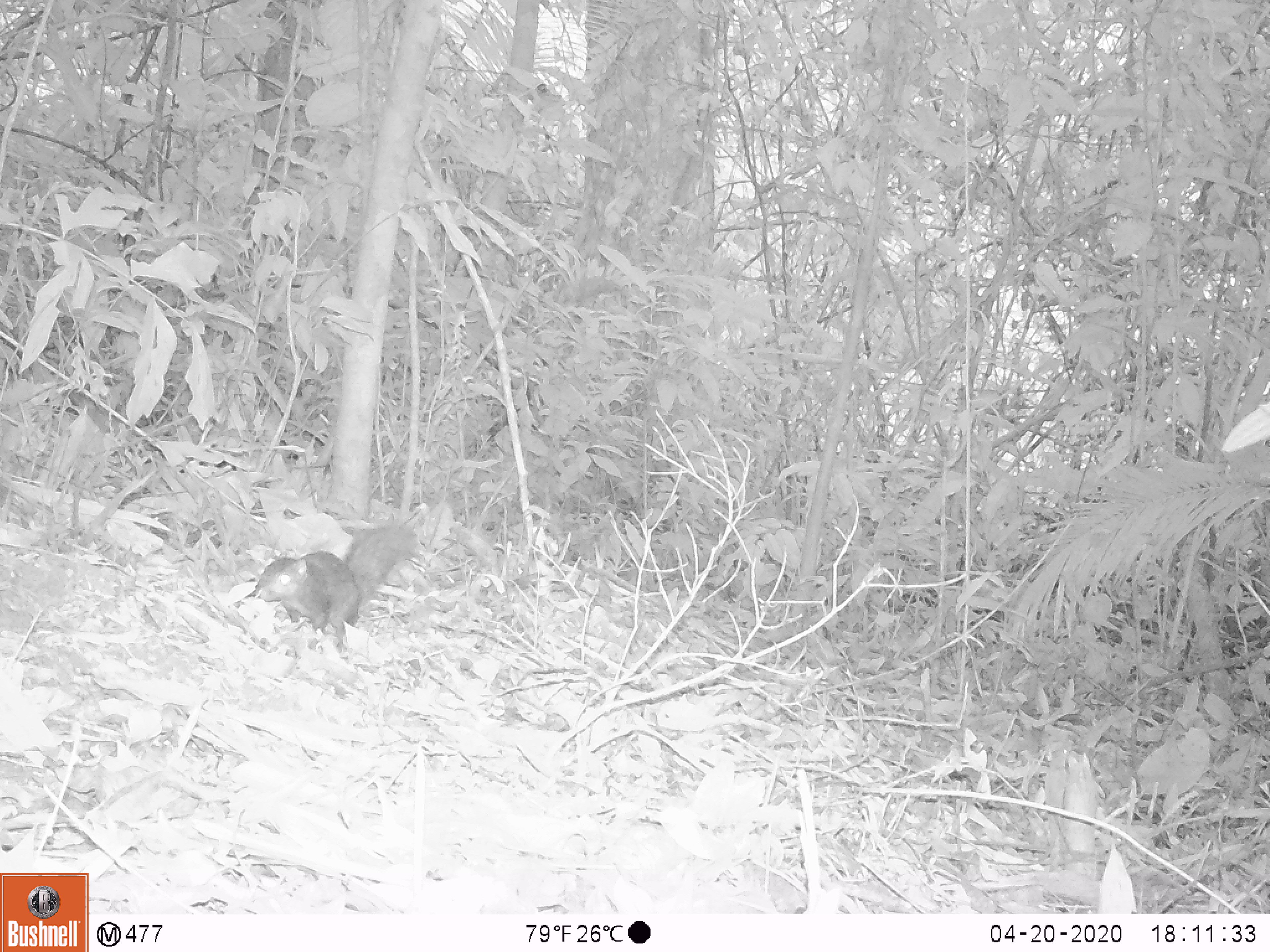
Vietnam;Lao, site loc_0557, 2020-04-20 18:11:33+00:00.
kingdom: Animalia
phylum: Chordata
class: Mammalia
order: Rodentia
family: Sciuridae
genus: Dremomys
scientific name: Dremomys rufigenis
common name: red-cheeked squirrel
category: red cheeked squirrel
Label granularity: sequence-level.